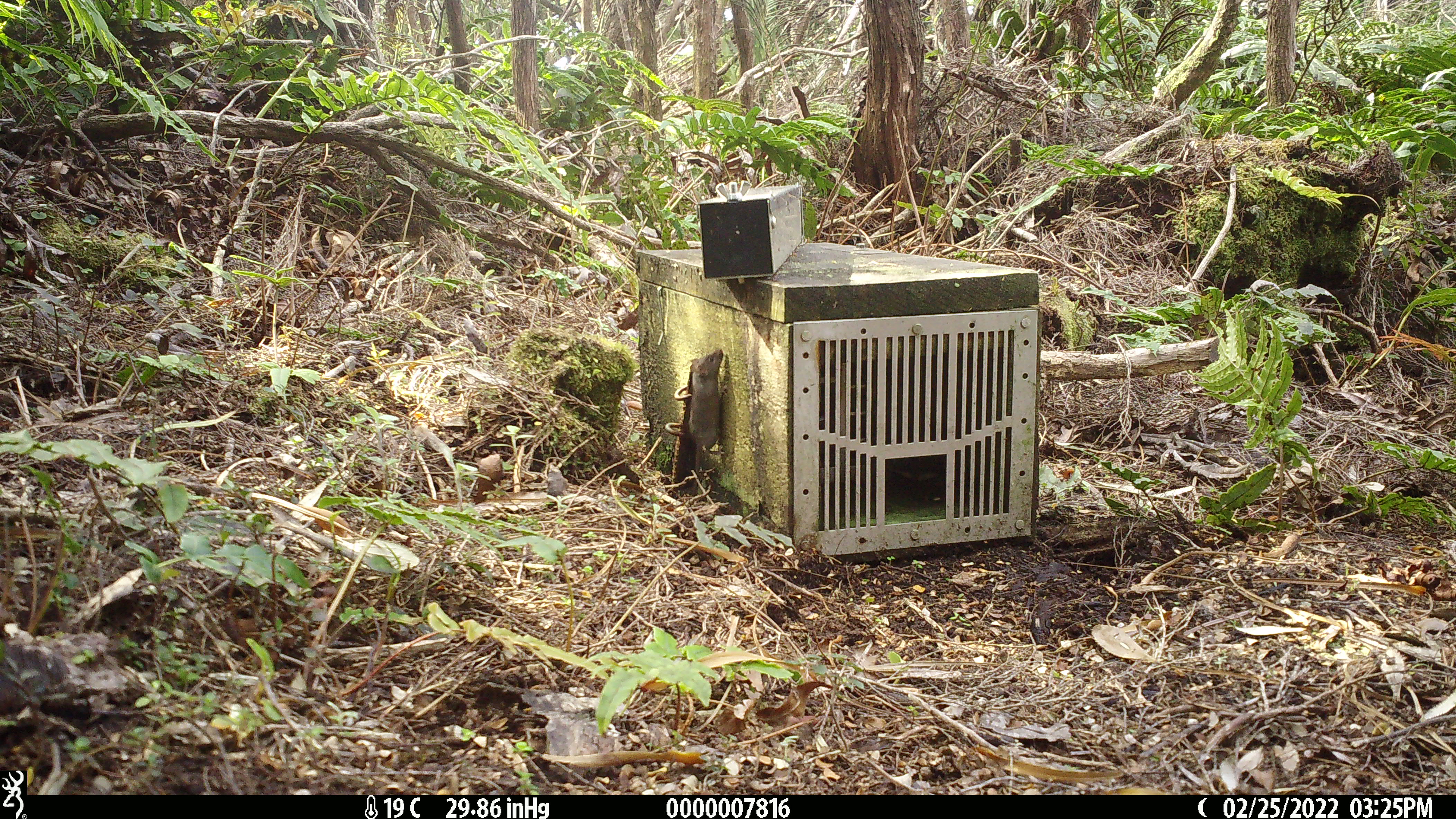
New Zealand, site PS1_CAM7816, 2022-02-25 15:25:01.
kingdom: Animalia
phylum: Chordata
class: Mammalia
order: Rodentia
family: Muridae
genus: Mus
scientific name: Mus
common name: mouse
Mouse (Mus).